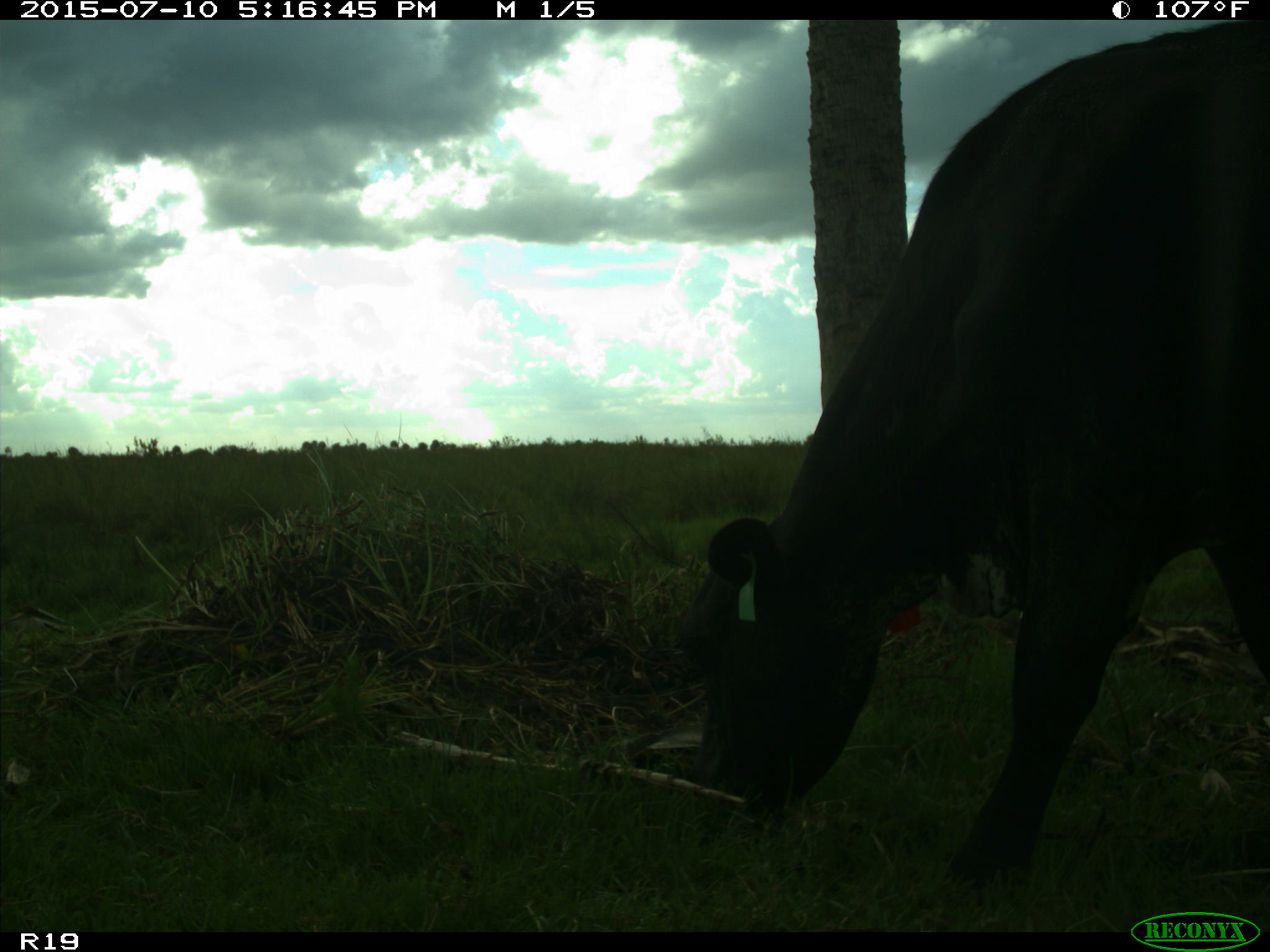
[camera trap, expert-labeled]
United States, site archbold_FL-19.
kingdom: Animalia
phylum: Chordata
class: Mammalia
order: Artiodactyla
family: Bovidae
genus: Bos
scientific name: Bos taurus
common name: domestic cow